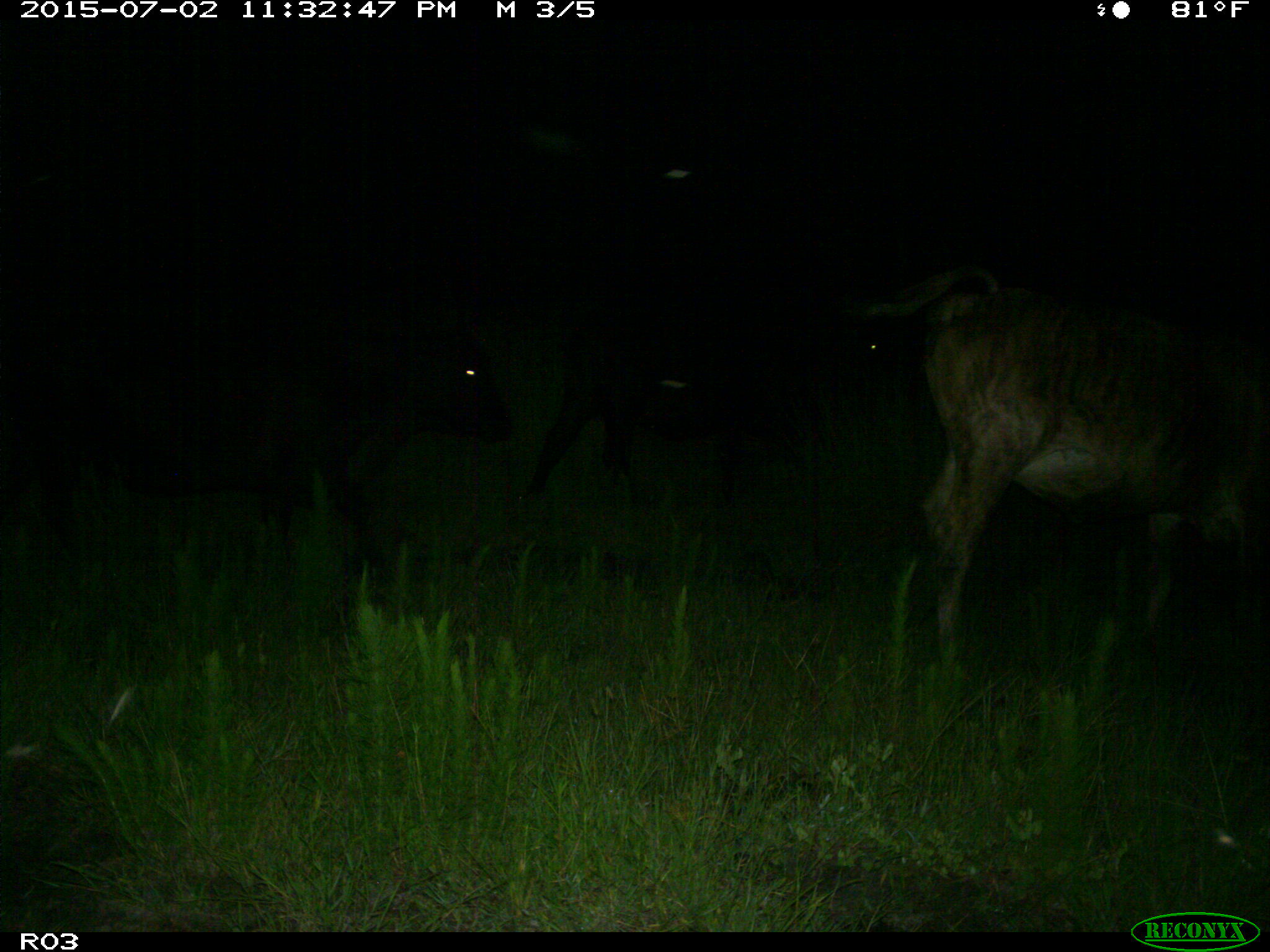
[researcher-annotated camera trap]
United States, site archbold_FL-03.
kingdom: Animalia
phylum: Chordata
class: Mammalia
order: Artiodactyla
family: Bovidae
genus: Bos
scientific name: Bos taurus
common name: domestic cow